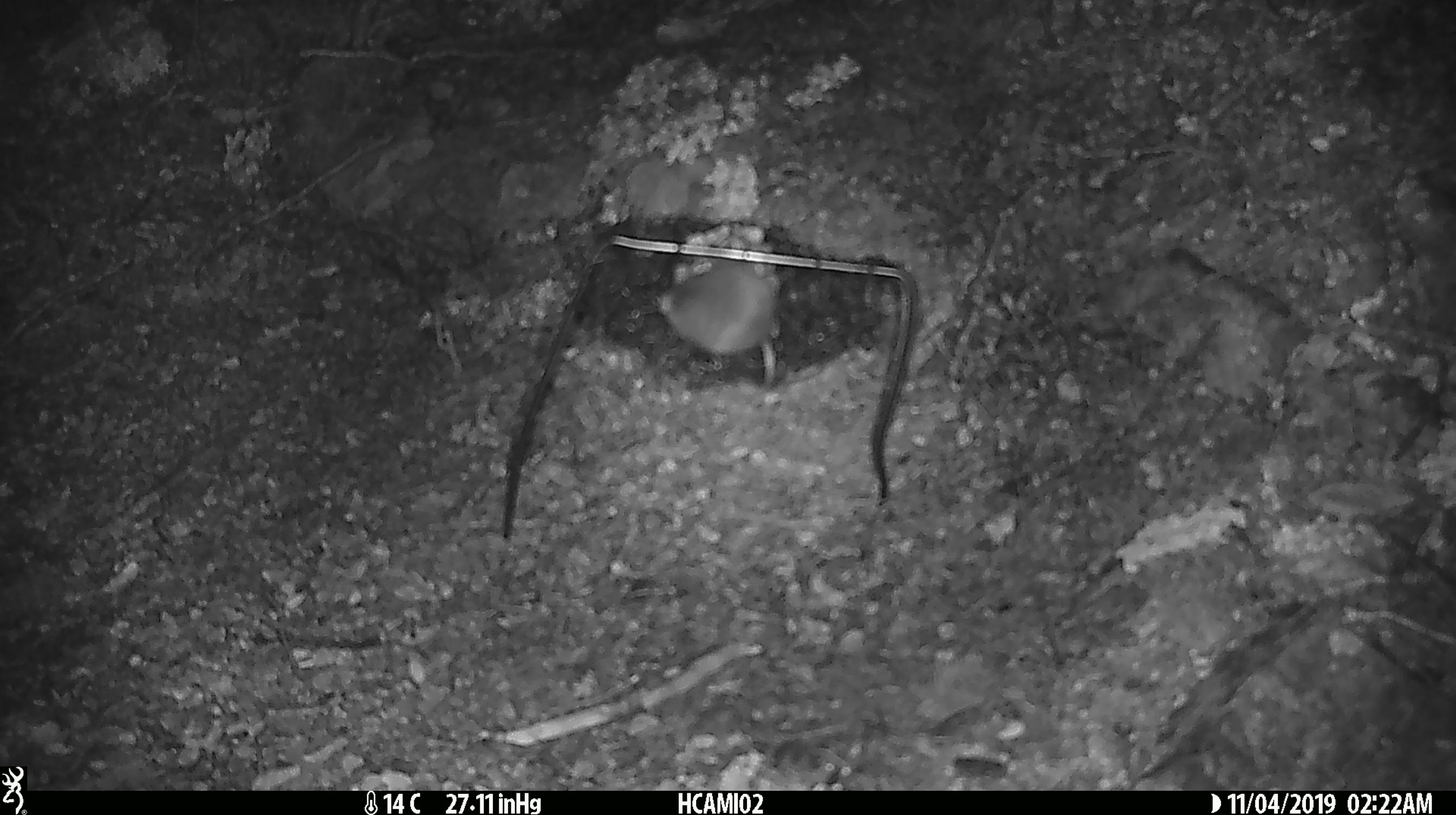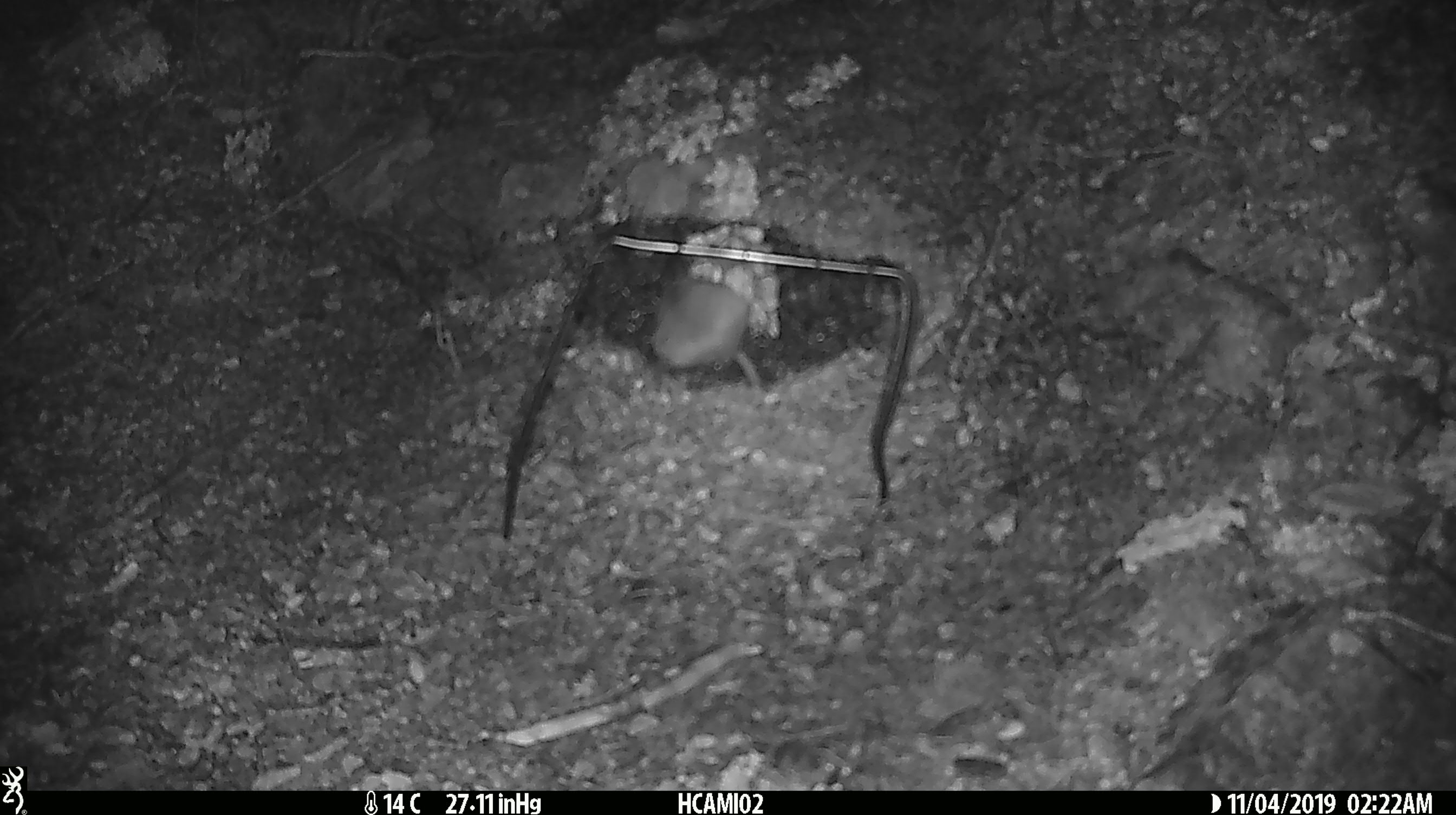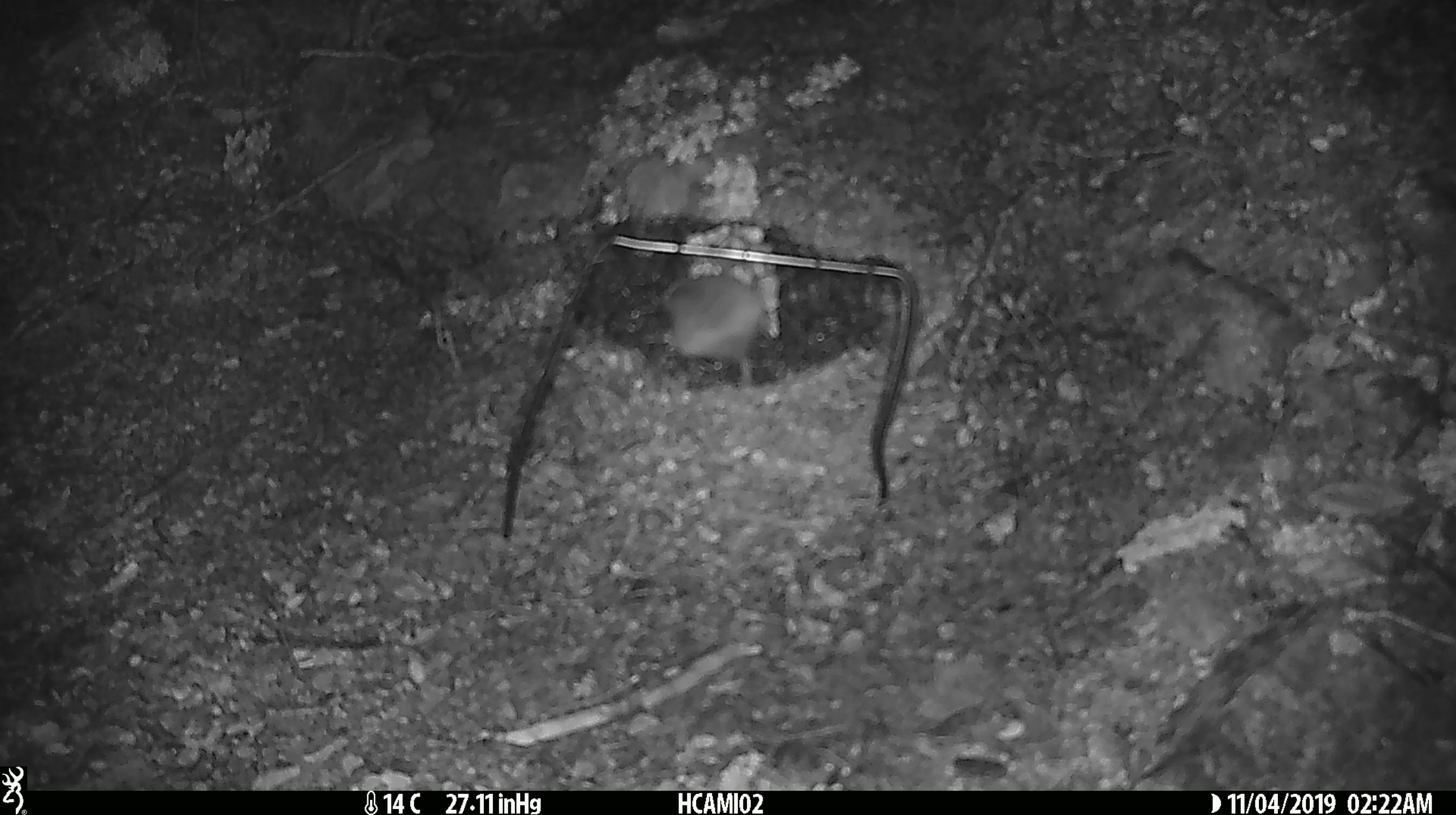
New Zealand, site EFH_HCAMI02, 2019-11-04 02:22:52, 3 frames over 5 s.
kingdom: Animalia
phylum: Chordata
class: Mammalia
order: Rodentia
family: Muridae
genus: Mus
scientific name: Mus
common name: mouse